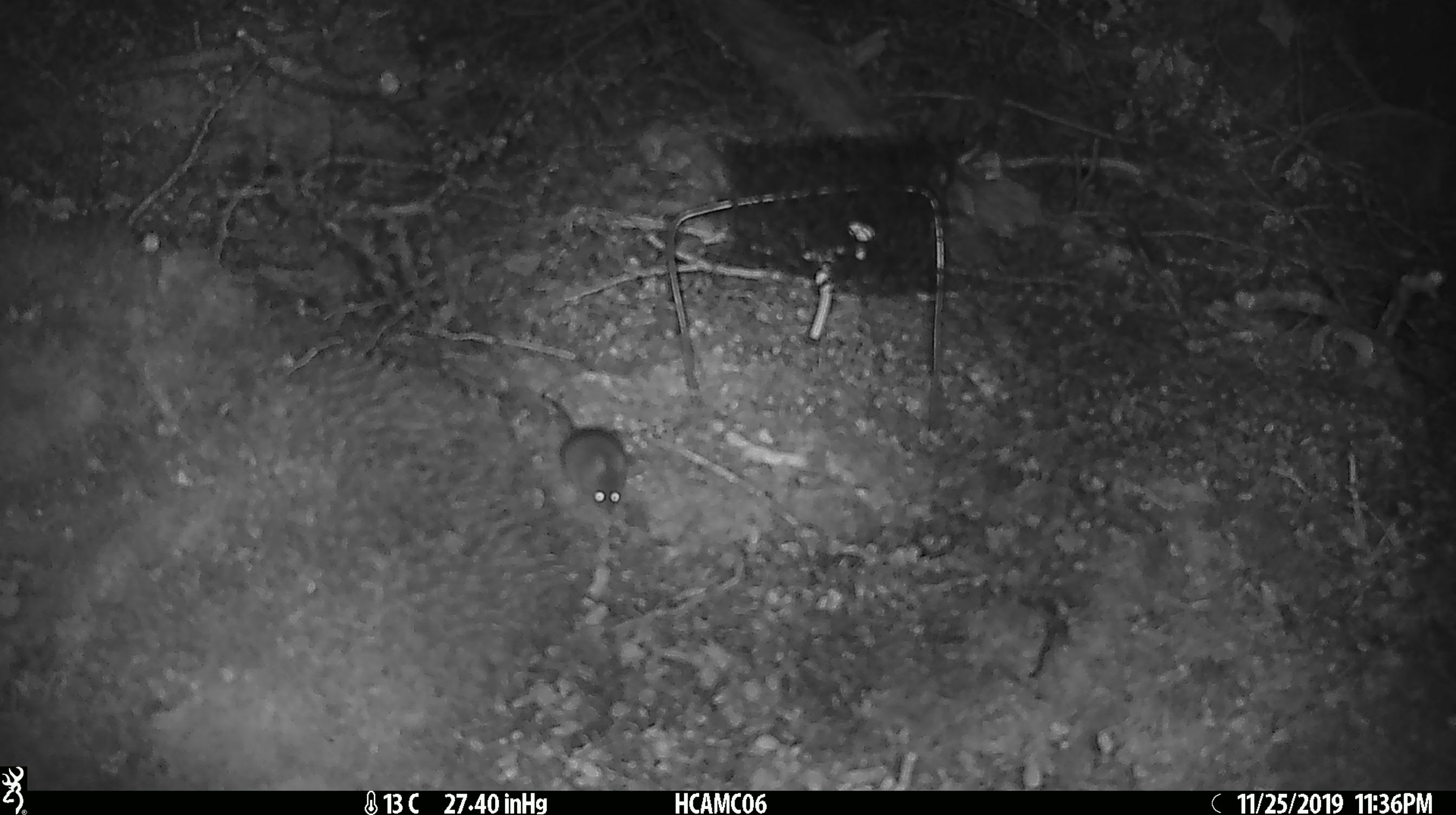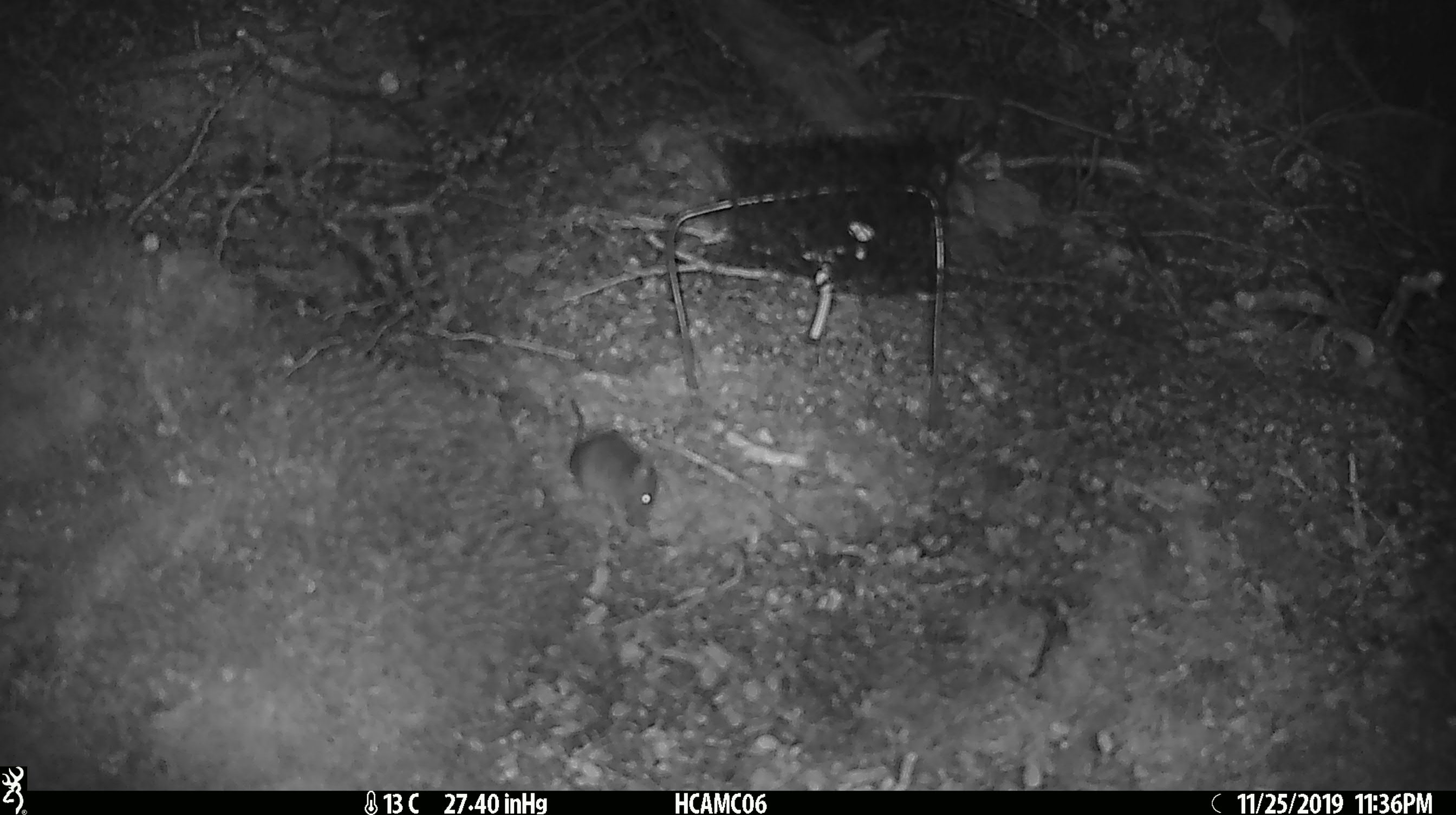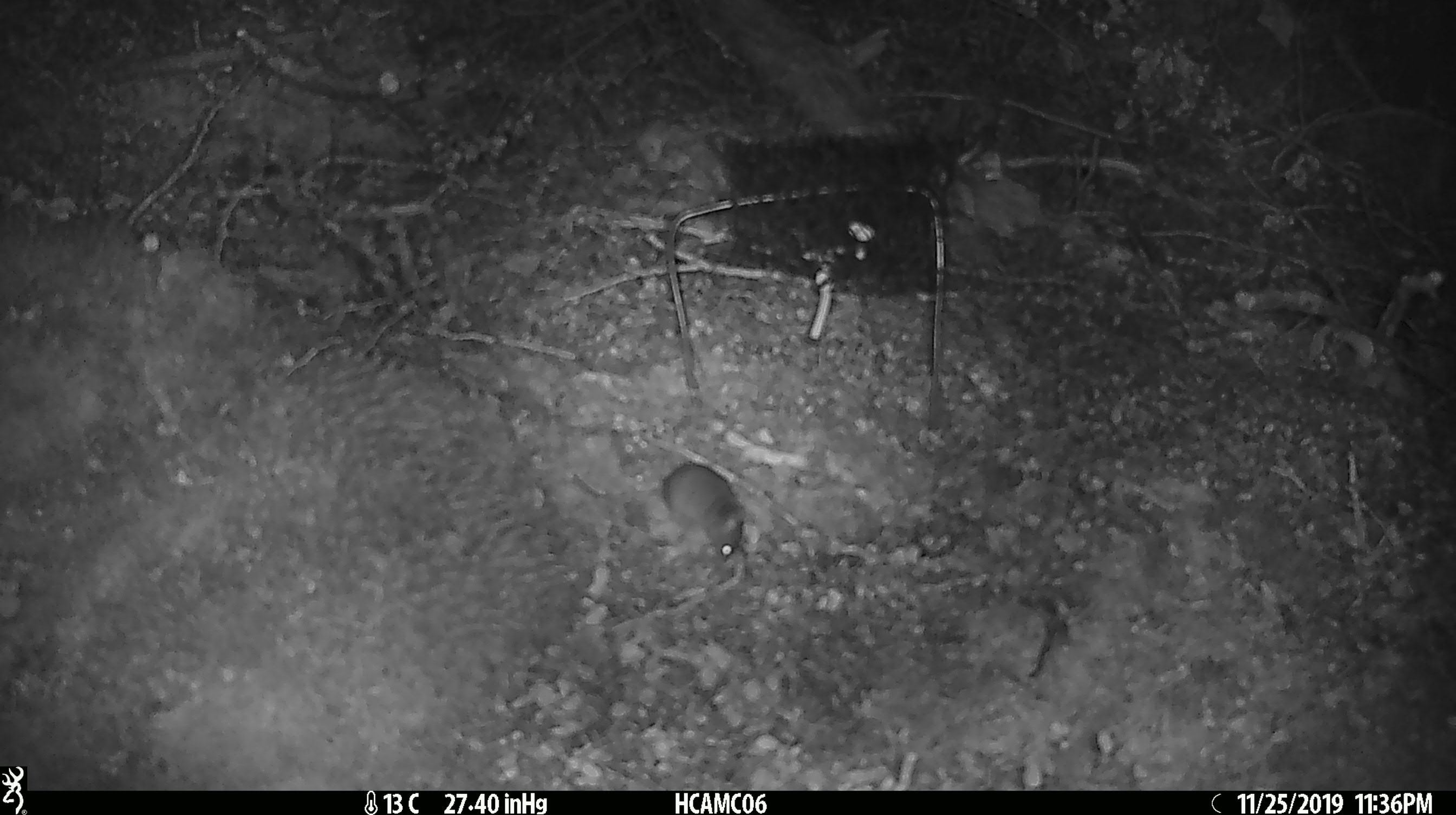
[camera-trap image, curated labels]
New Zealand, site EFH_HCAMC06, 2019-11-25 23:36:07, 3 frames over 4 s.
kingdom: Animalia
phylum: Chordata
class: Mammalia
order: Rodentia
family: Muridae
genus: Mus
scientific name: Mus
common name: mouse